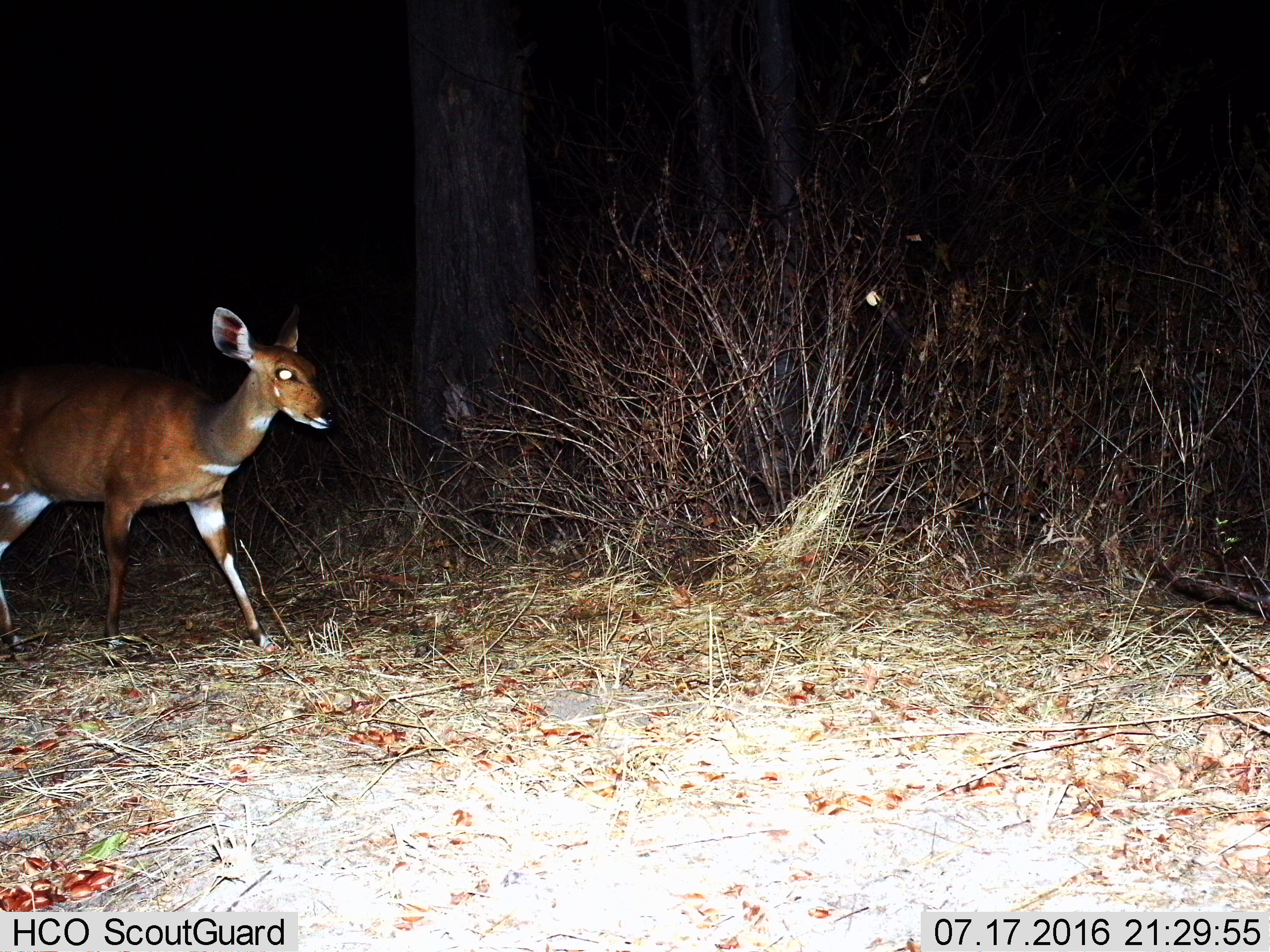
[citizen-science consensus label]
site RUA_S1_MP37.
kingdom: Animalia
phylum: Chordata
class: Mammalia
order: Artiodactyla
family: Bovidae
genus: Tragelaphus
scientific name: Tragelaphus scriptus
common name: bushbuck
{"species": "bushbuck (Tragelaphus scriptus)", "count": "1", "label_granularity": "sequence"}